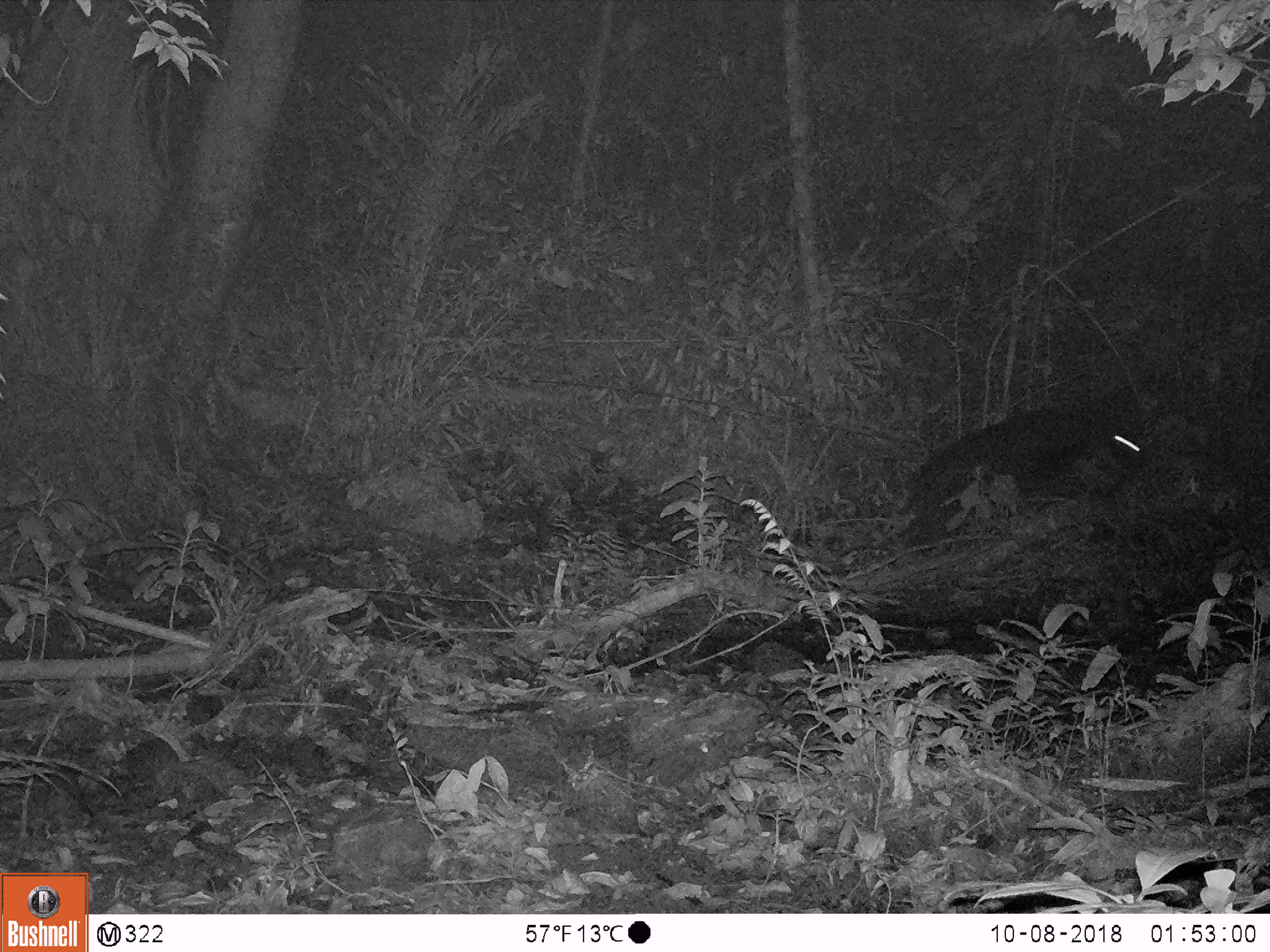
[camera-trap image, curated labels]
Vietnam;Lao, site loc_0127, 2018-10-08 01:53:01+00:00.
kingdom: Animalia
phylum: Chordata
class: Mammalia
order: Artiodactyla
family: Bovidae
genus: Capricornis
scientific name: Capricornis sumatraensis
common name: chinese serow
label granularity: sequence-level